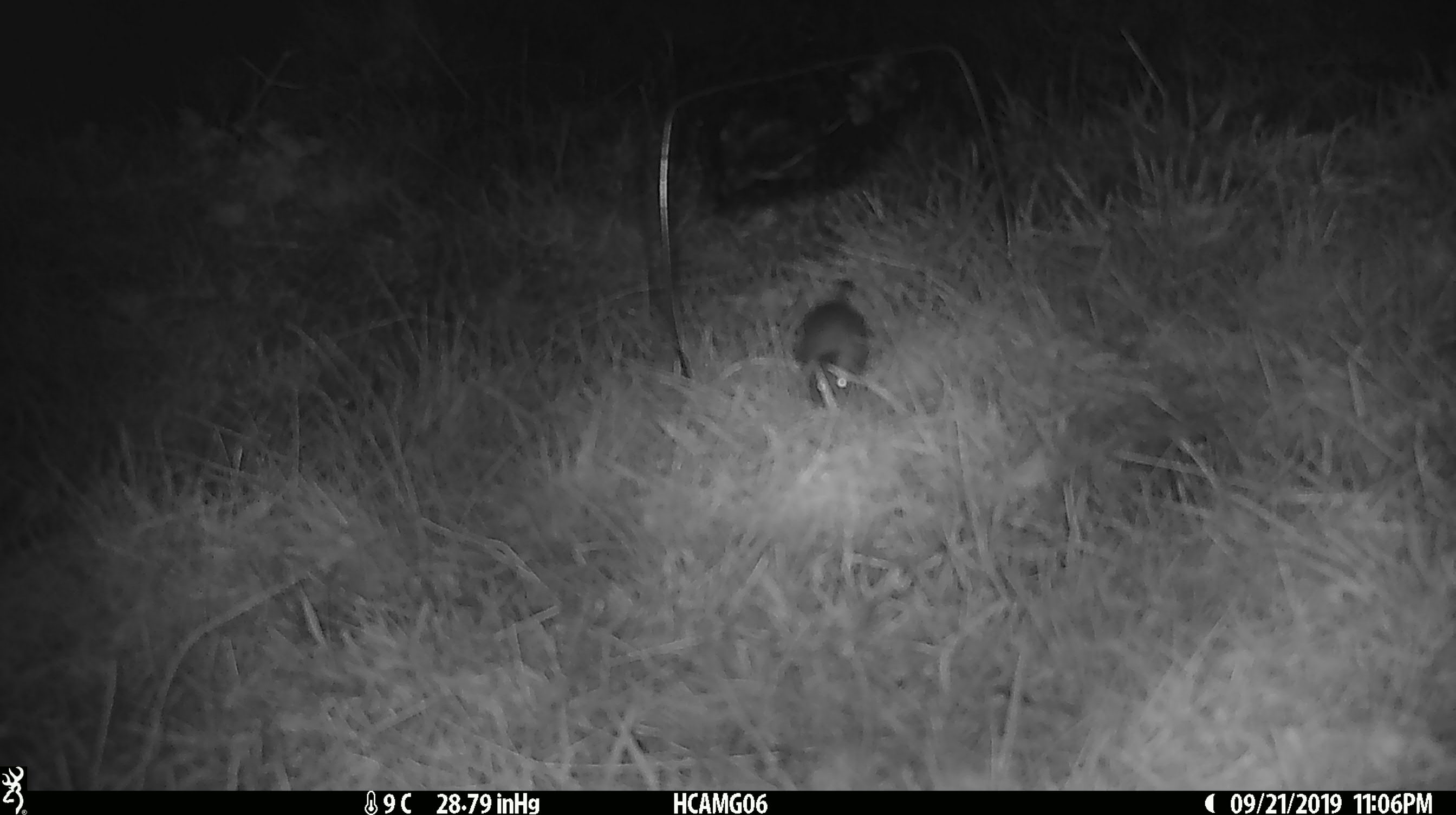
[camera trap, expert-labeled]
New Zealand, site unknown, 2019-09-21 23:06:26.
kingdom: Animalia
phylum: Chordata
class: Mammalia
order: Rodentia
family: Muridae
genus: Mus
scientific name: Mus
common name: mouse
Mouse (Mus).